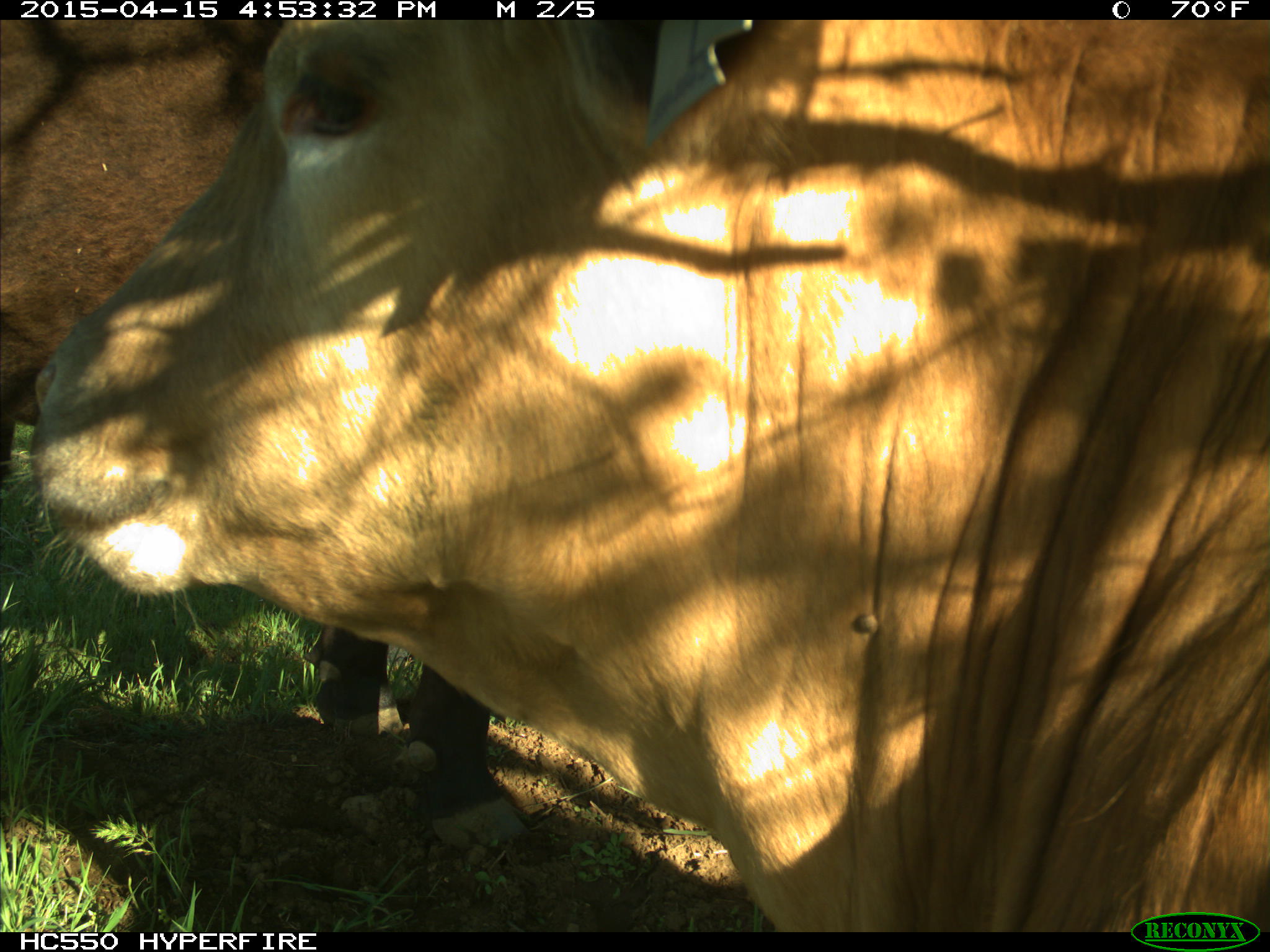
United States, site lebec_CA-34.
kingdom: Animalia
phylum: Chordata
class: Mammalia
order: Artiodactyla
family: Bovidae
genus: Bos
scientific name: Bos taurus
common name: domestic cow